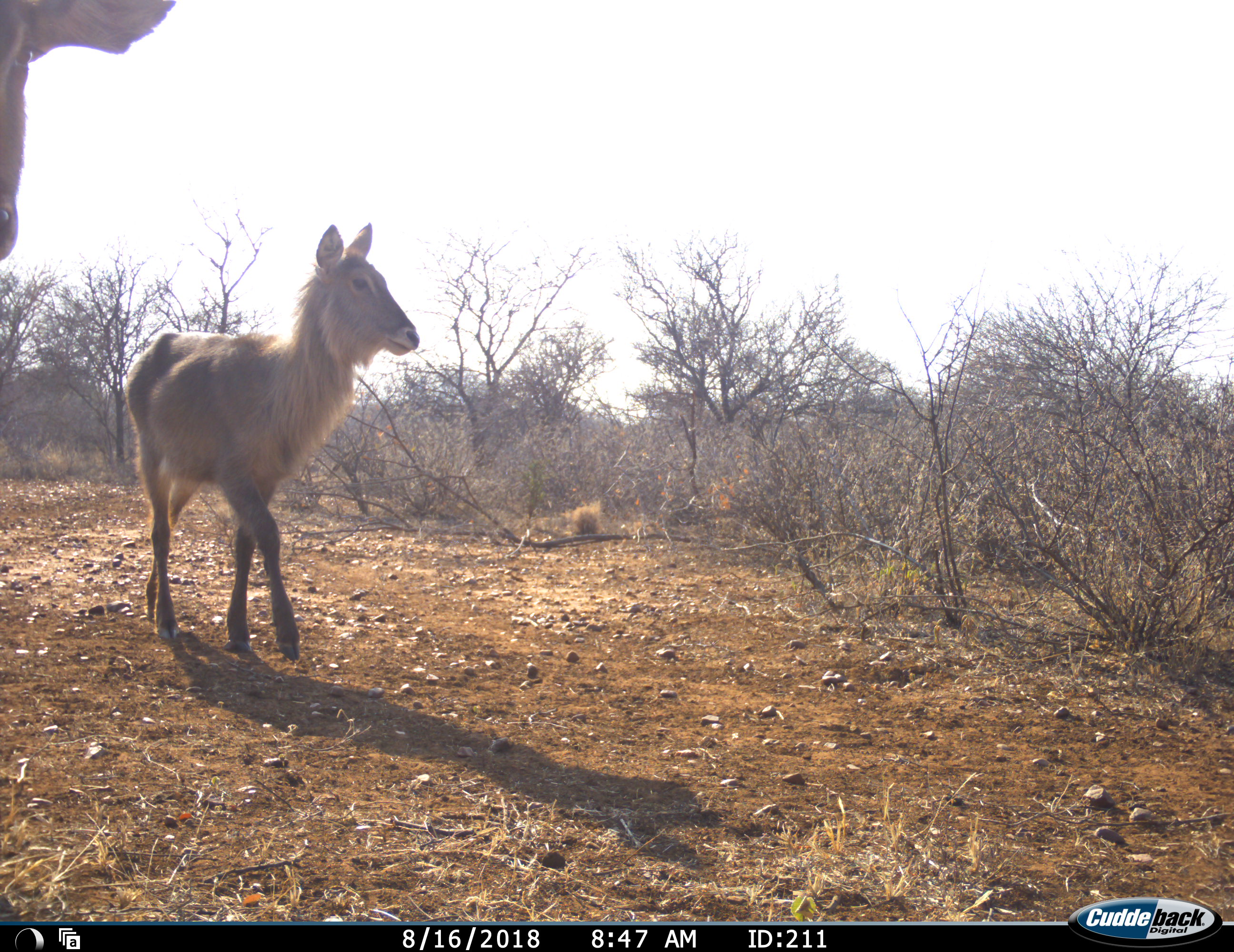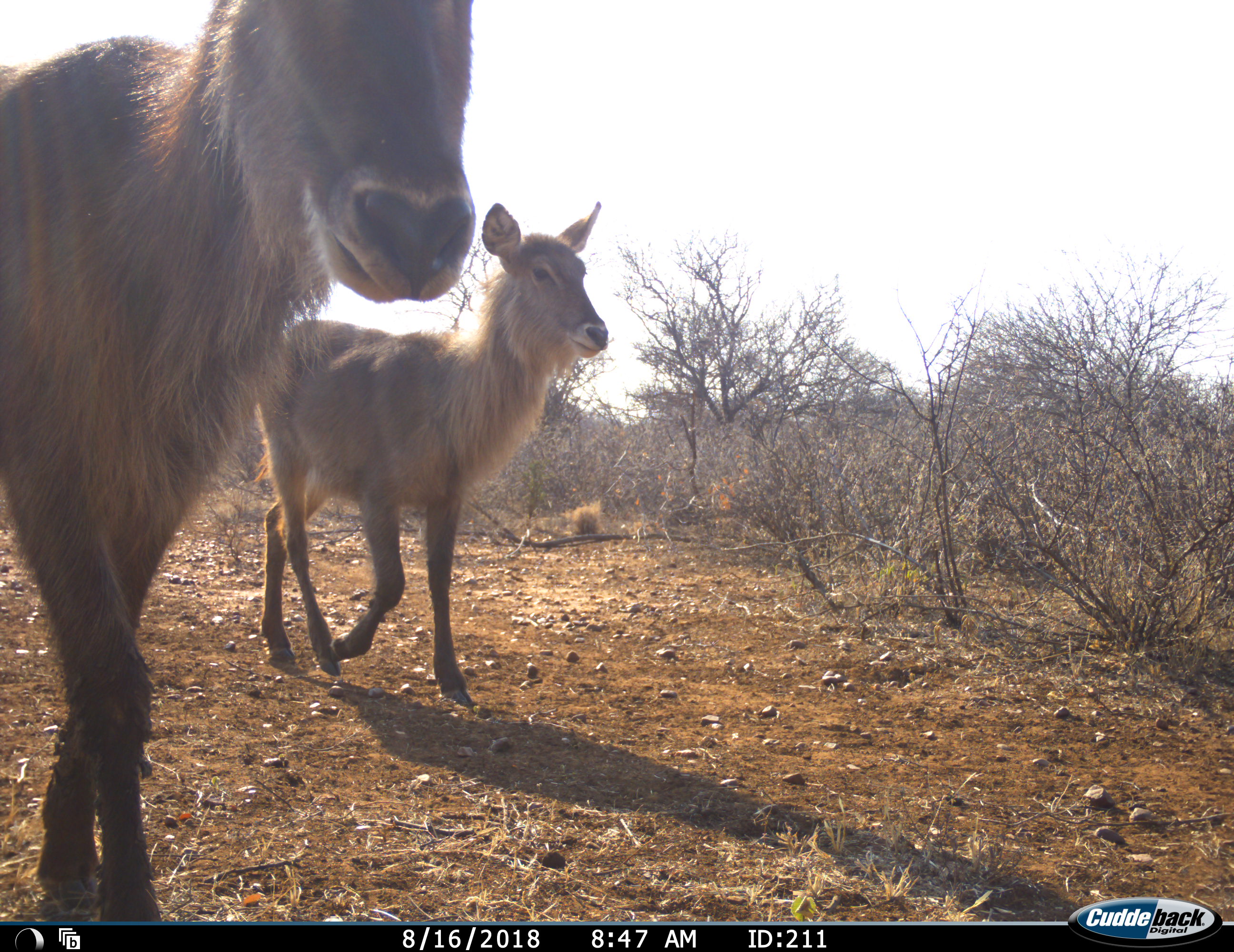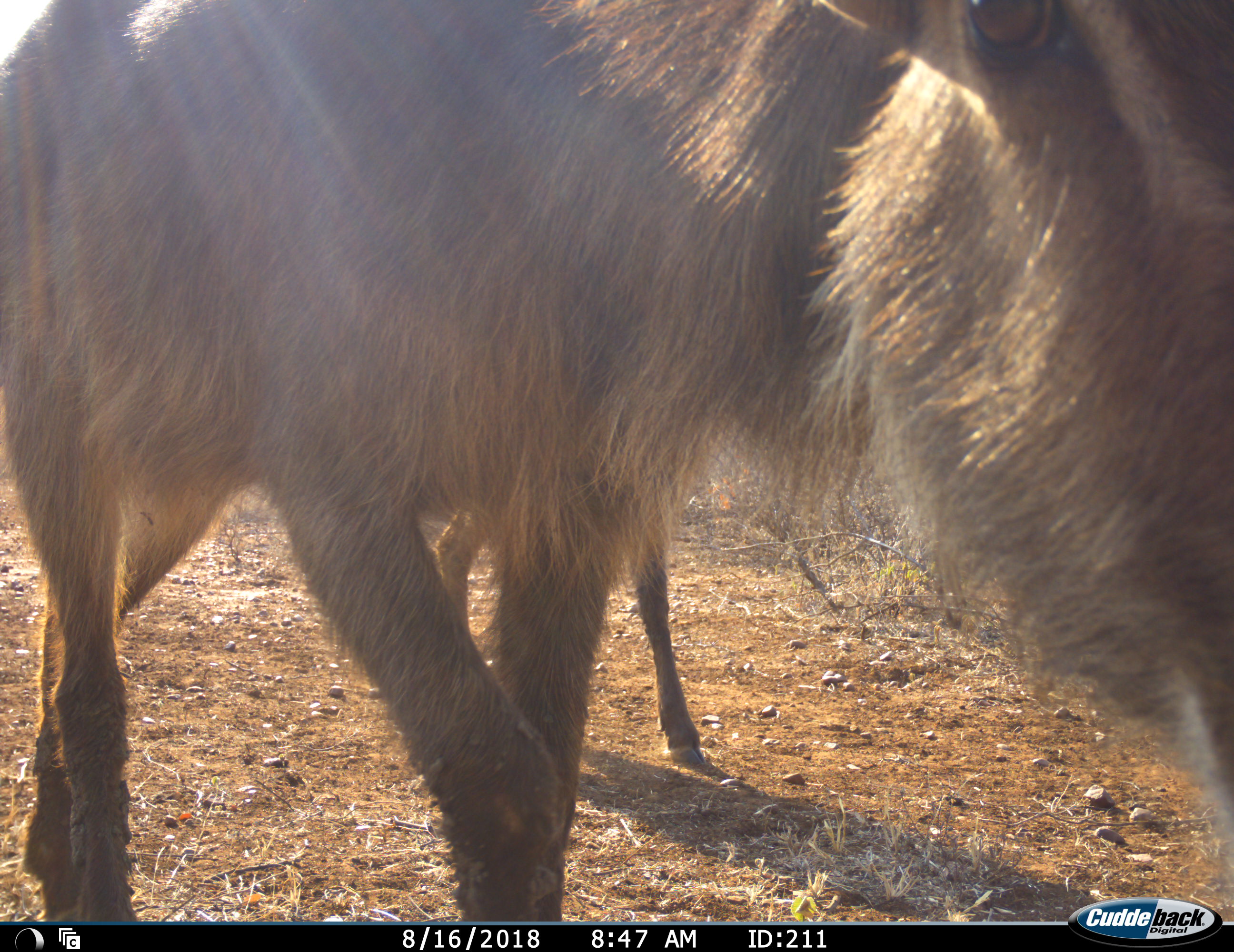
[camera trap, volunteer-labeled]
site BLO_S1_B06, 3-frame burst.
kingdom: Animalia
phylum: Chordata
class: Mammalia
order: Artiodactyla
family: Bovidae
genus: Kobus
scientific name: Kobus ellipsiprymnus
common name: waterbuck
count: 2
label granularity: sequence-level